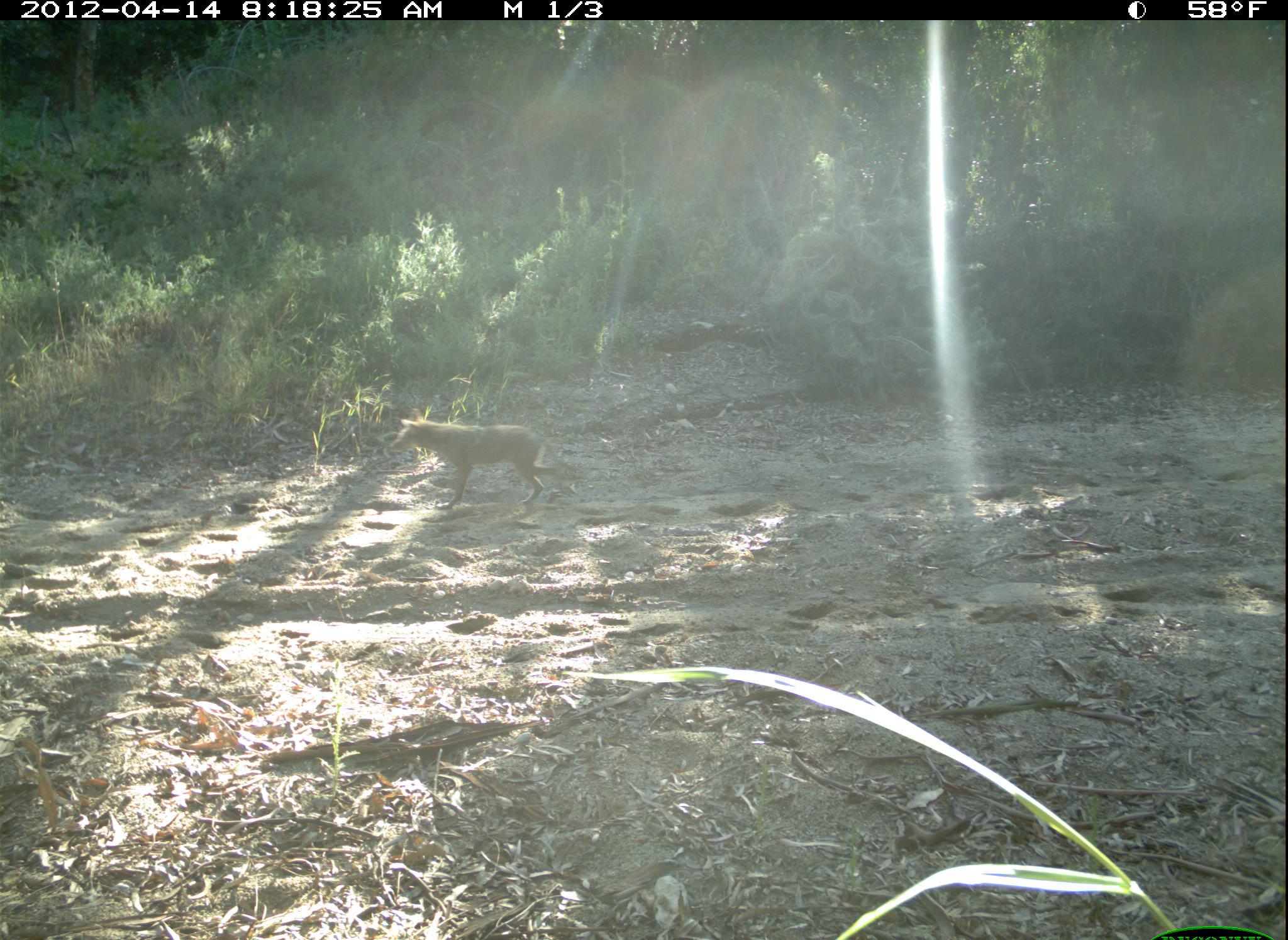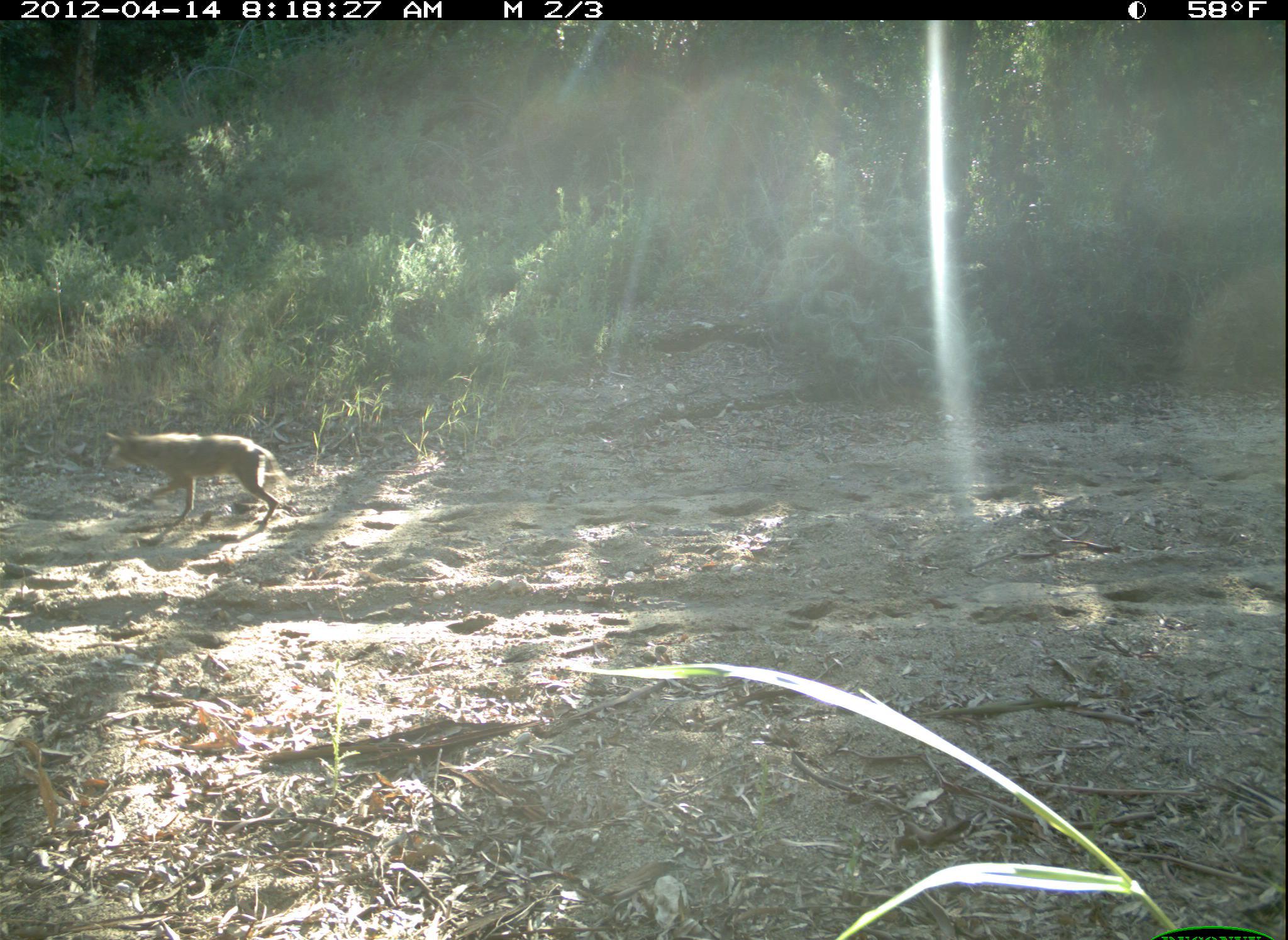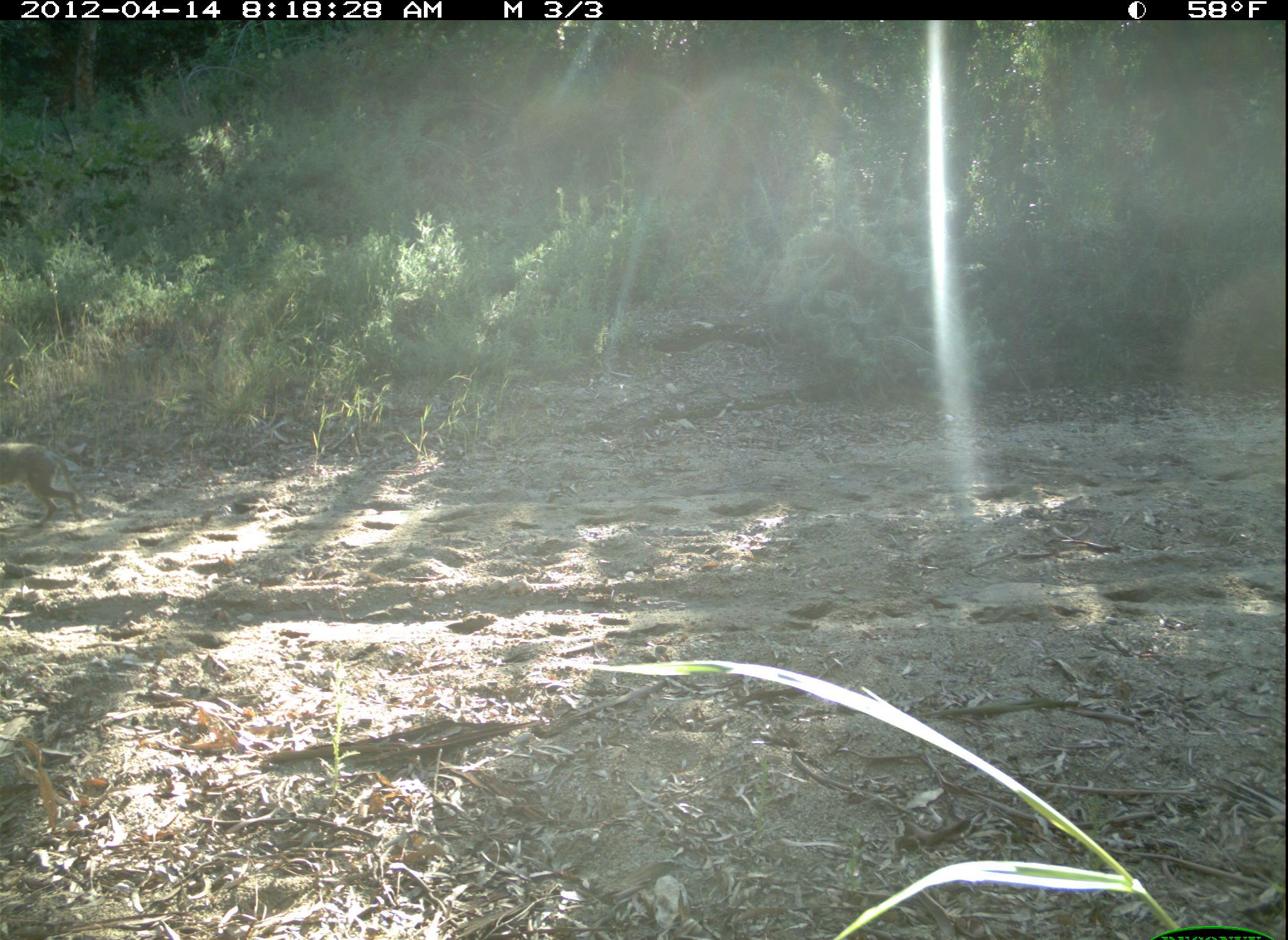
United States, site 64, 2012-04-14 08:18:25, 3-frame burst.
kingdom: Animalia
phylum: Chordata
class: Mammalia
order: Carnivora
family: Canidae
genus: Canis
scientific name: Canis latrans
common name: coyote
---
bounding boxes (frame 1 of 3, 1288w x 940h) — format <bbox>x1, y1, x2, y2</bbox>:
coyote: <bbox>387, 408, 563, 511</bbox>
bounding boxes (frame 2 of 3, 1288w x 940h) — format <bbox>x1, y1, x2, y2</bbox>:
coyote: <bbox>105, 427, 307, 524</bbox>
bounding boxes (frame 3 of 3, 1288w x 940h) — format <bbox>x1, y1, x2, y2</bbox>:
coyote: <bbox>0, 439, 78, 523</bbox>